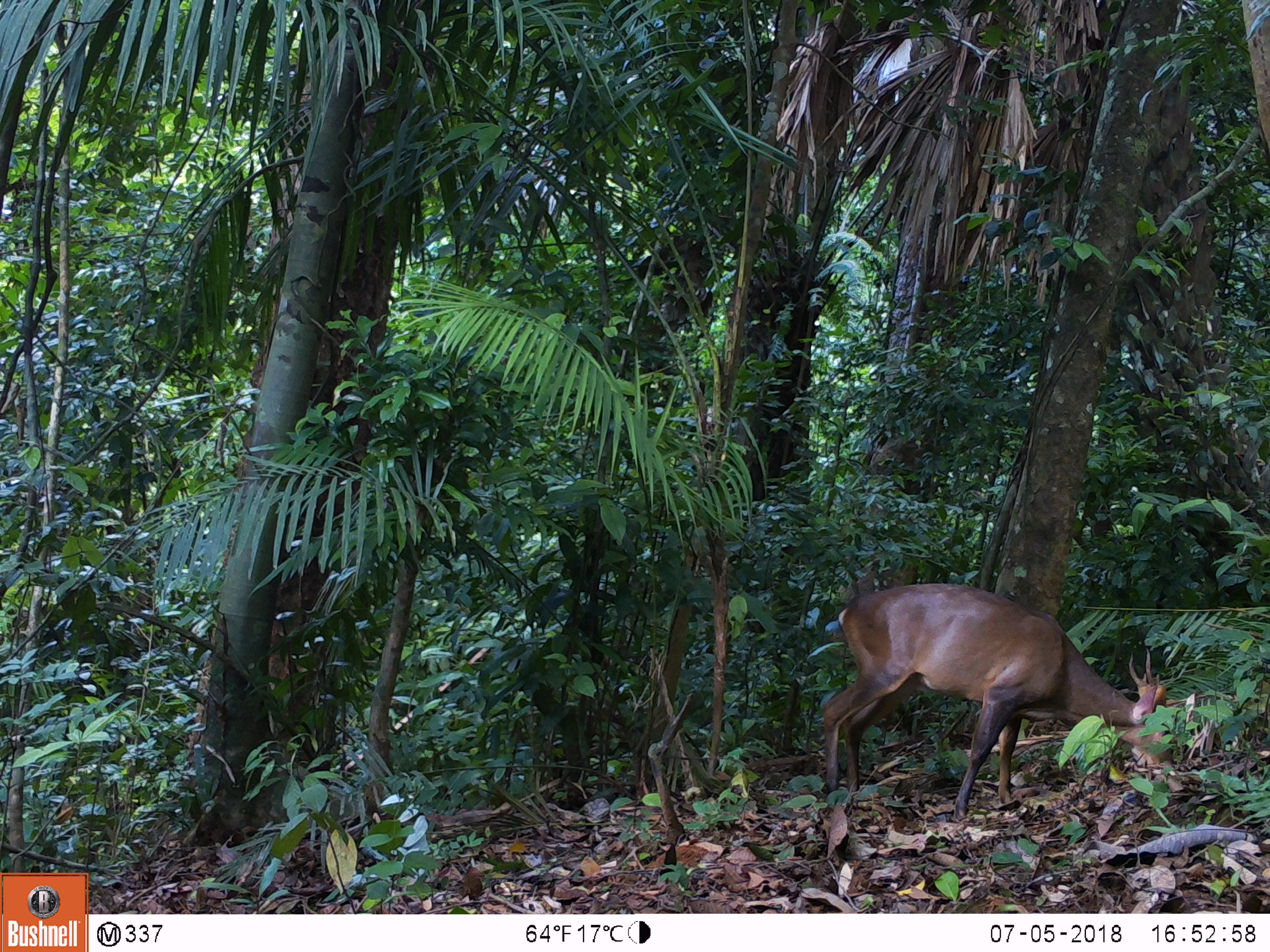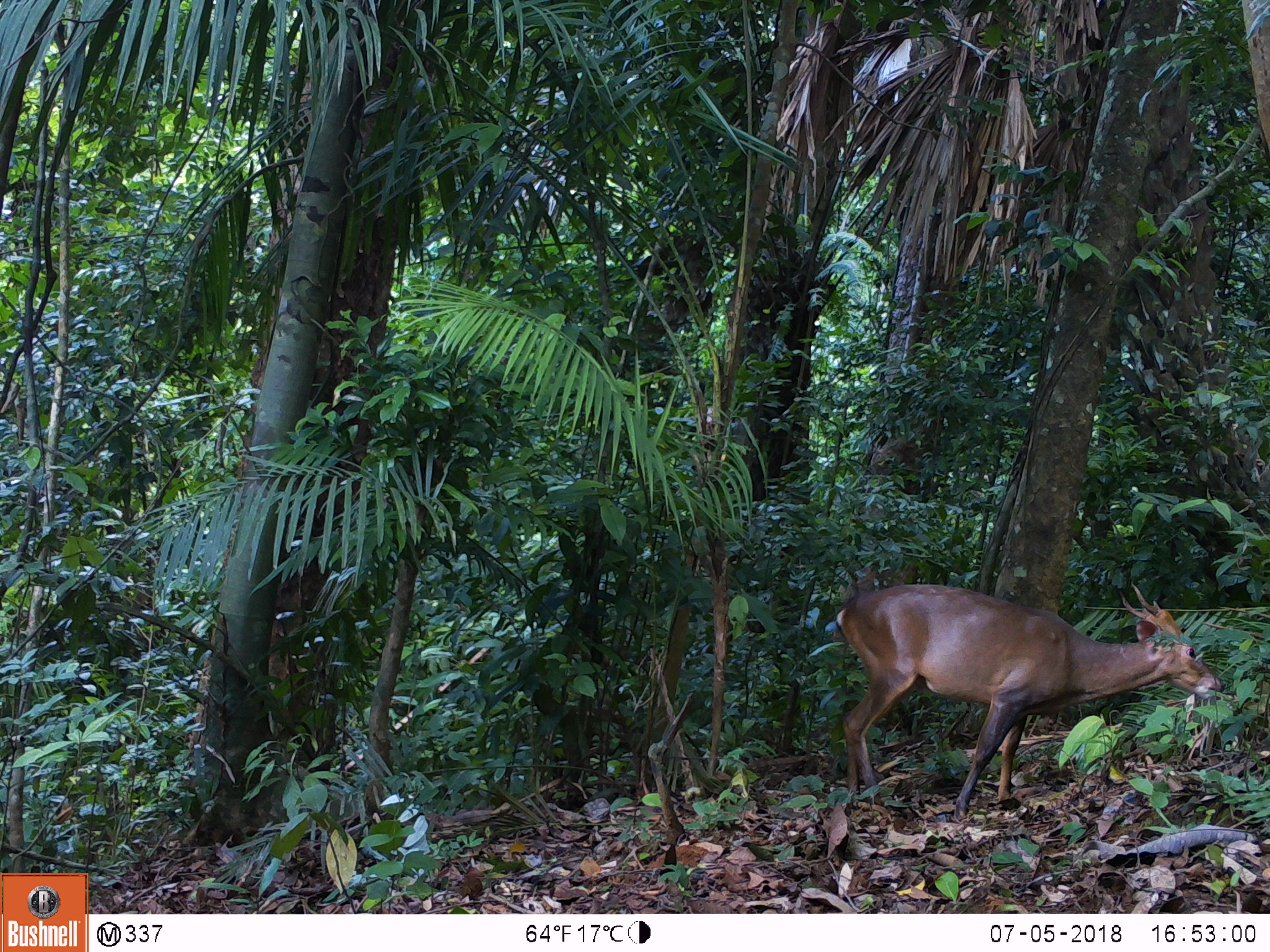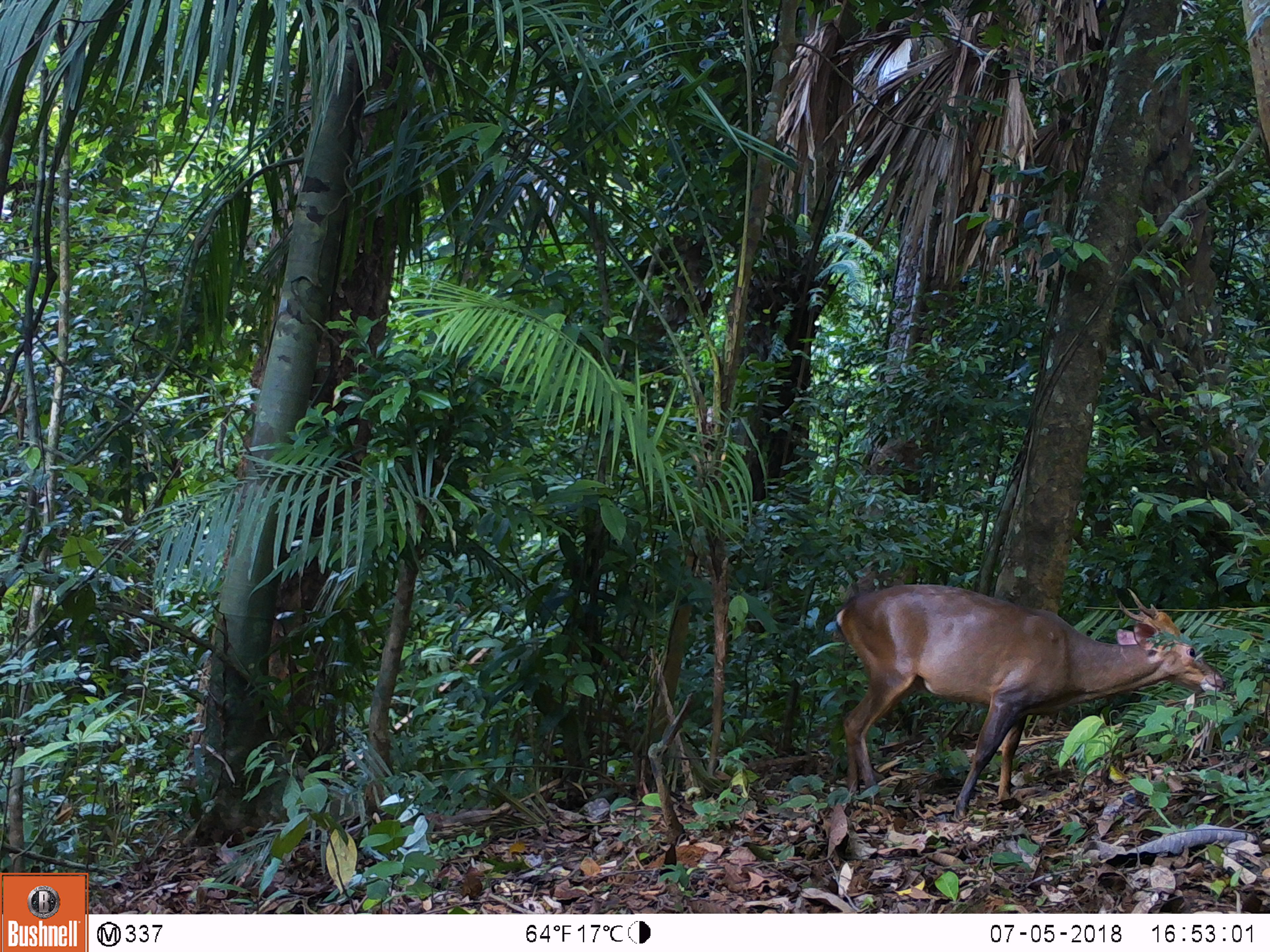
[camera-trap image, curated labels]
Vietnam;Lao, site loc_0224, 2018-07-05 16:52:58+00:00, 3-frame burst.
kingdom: Animalia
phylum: Chordata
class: Mammalia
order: Artiodactyla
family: Cervidae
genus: Muntiacus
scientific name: Muntiacus vuquangensis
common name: large-antlered muntjac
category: large antlered muntjac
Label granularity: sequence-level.